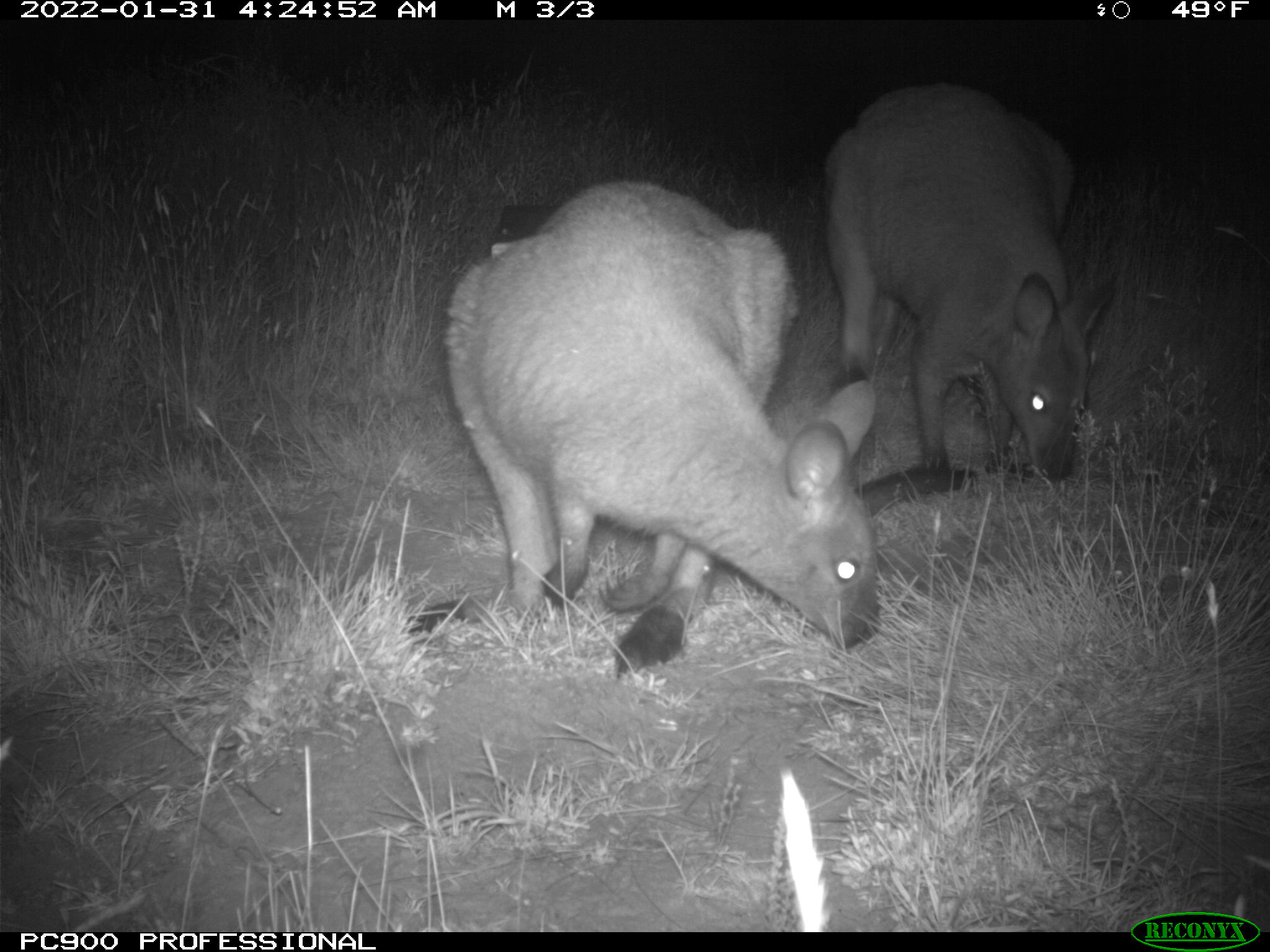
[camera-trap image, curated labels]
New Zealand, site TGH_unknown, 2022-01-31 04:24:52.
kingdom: Animalia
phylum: Chordata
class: Mammalia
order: Diprotodontia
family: Macropodidae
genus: Notamacropus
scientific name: Notamacropus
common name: wallaby